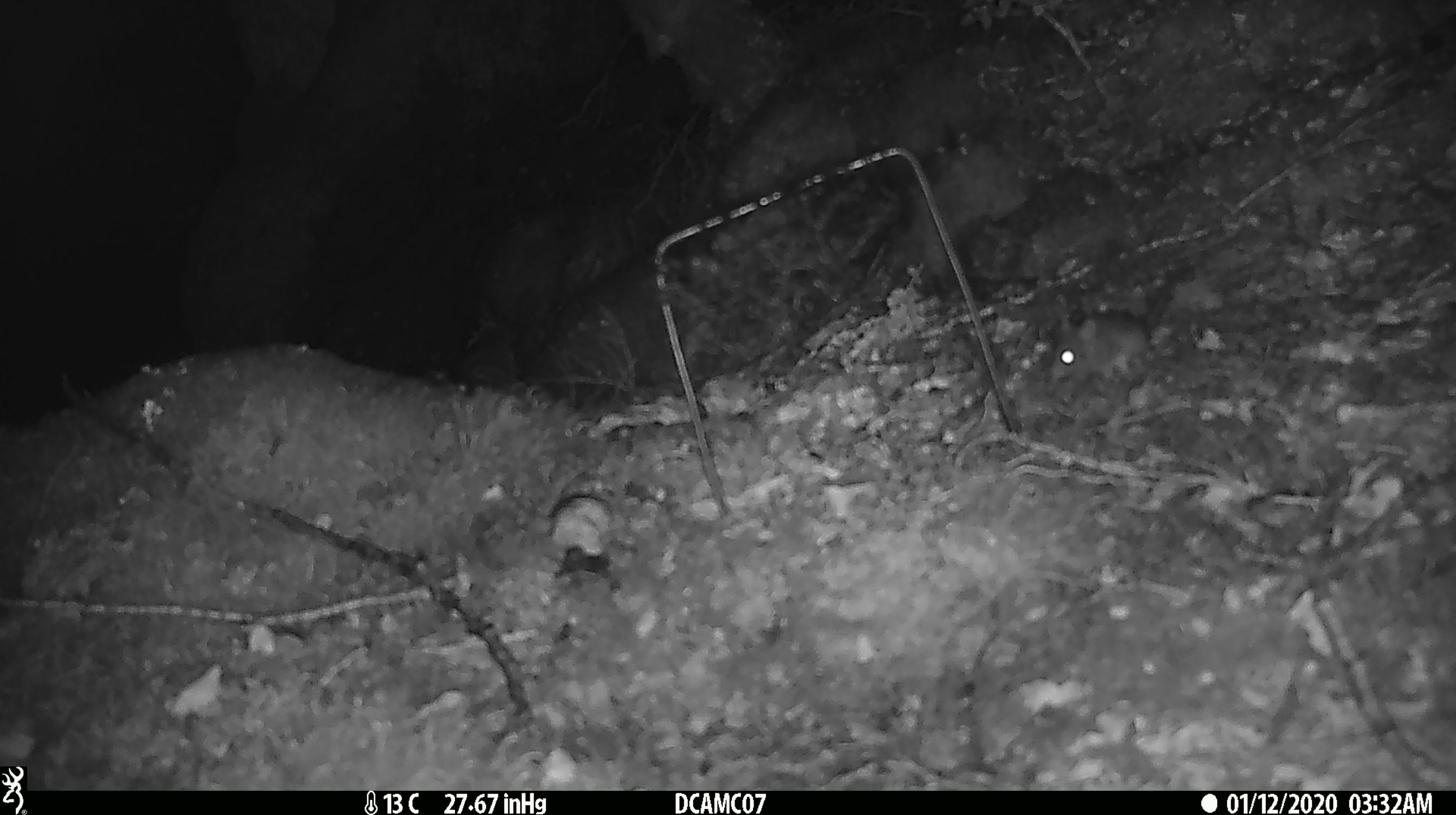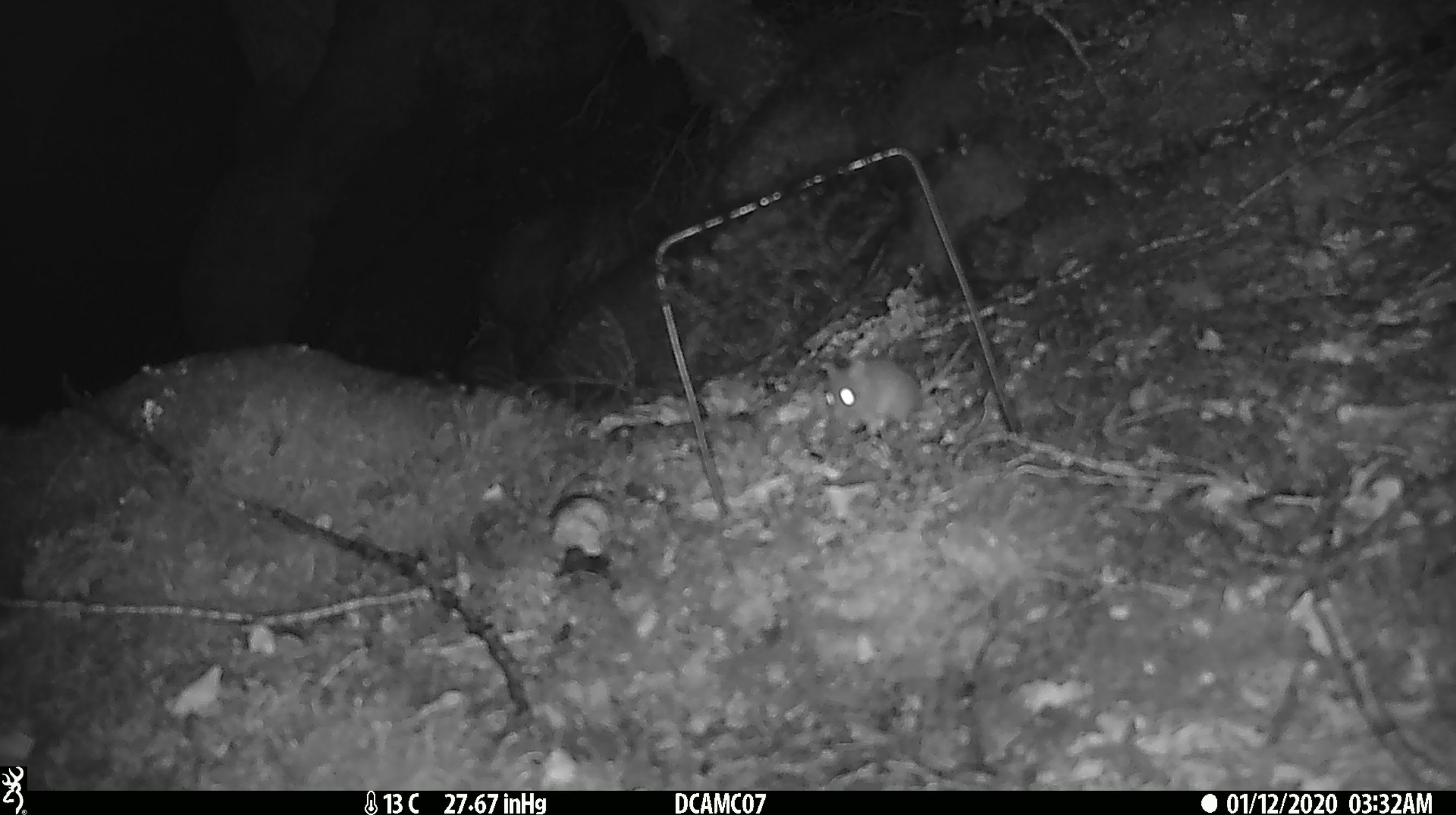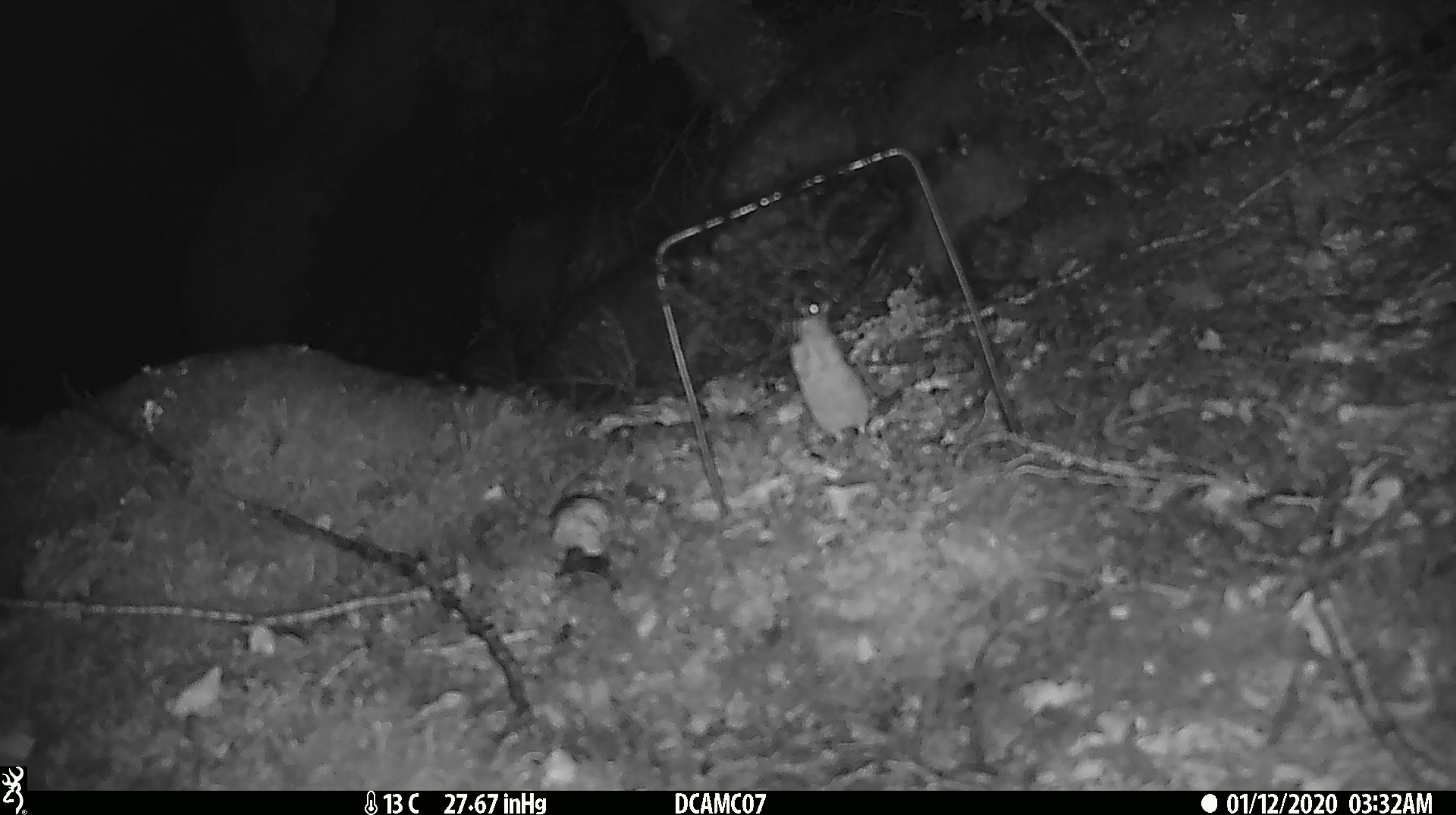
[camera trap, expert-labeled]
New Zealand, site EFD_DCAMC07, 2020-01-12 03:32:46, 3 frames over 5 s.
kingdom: Animalia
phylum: Chordata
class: Mammalia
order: Rodentia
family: Muridae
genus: Mus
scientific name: Mus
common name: mouse